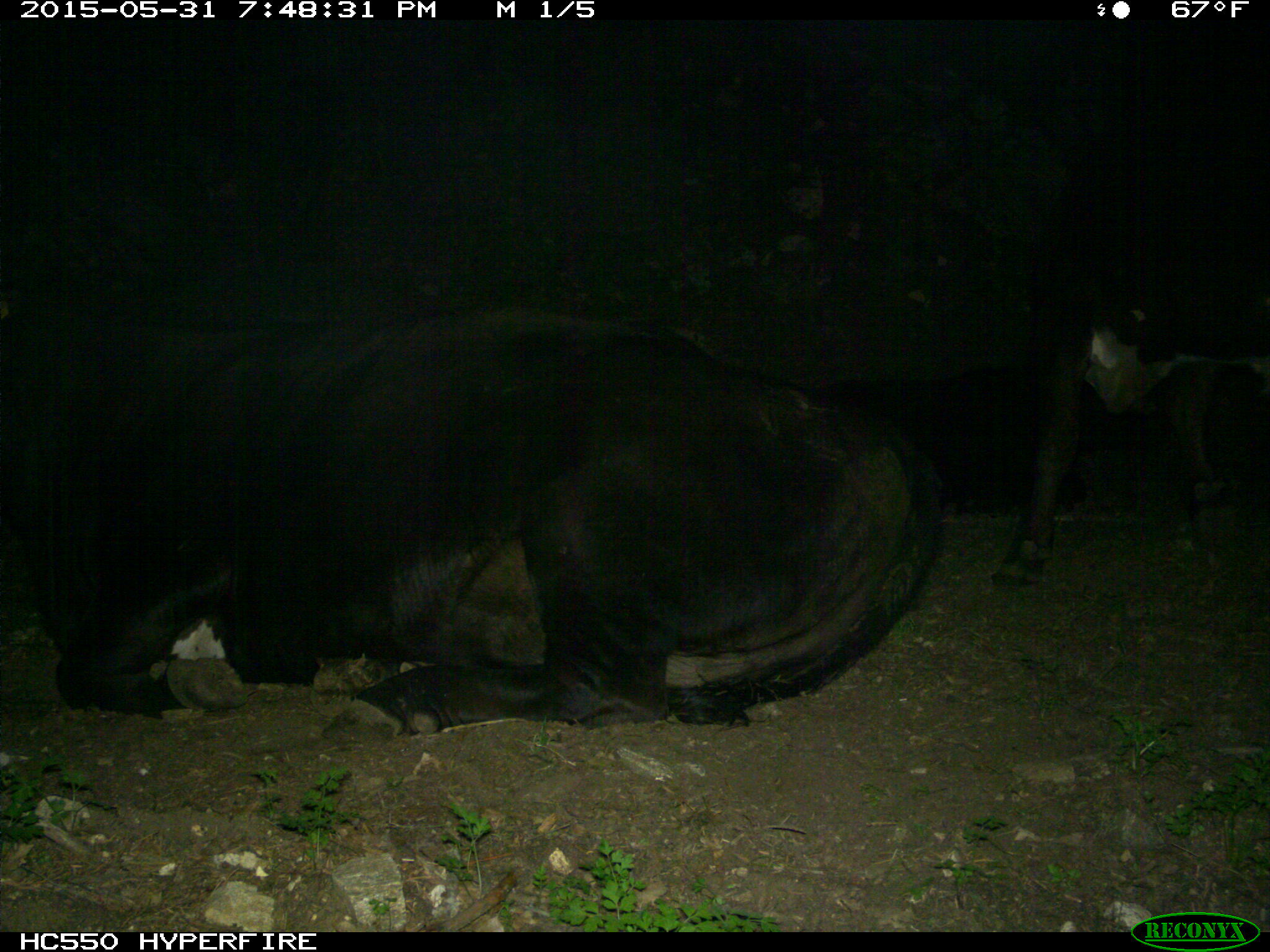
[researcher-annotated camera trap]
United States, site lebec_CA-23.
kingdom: Animalia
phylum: Chordata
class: Mammalia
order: Artiodactyla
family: Bovidae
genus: Bos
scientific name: Bos taurus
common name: domestic cow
Bos taurus (domestic cow).